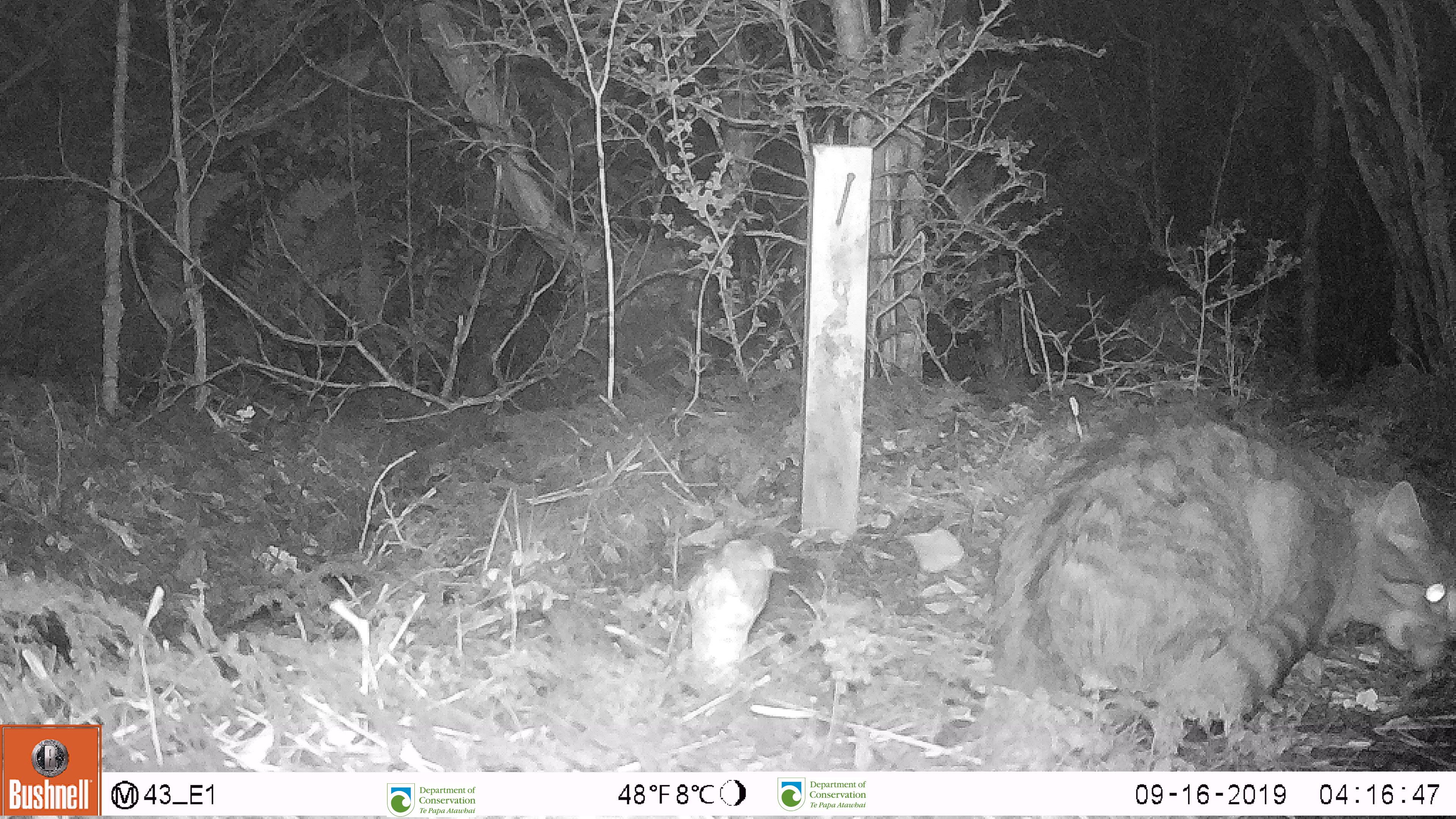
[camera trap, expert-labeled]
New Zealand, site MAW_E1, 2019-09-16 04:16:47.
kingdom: Animalia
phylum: Chordata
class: Mammalia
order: Carnivora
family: Felidae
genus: Felis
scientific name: Felis catus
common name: domestic cat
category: cat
Cat (domestic cat) (Felis catus).